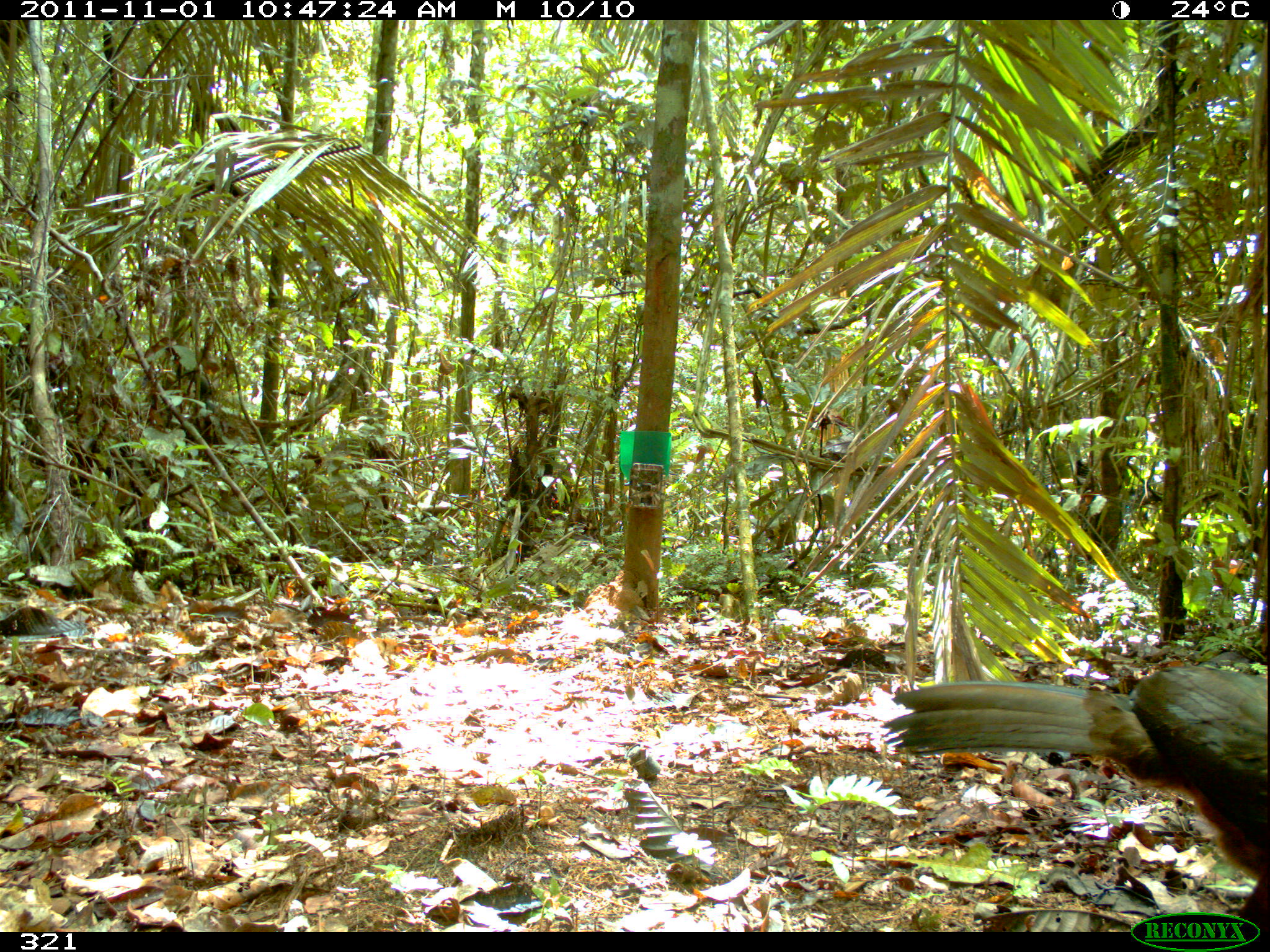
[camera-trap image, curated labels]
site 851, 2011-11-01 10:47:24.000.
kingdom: Animalia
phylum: Chordata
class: Aves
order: Galliformes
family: Cracidae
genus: Penelope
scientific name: Penelope jacquacu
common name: spix's guan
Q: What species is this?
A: Penelope jacquacu (spix's guan).